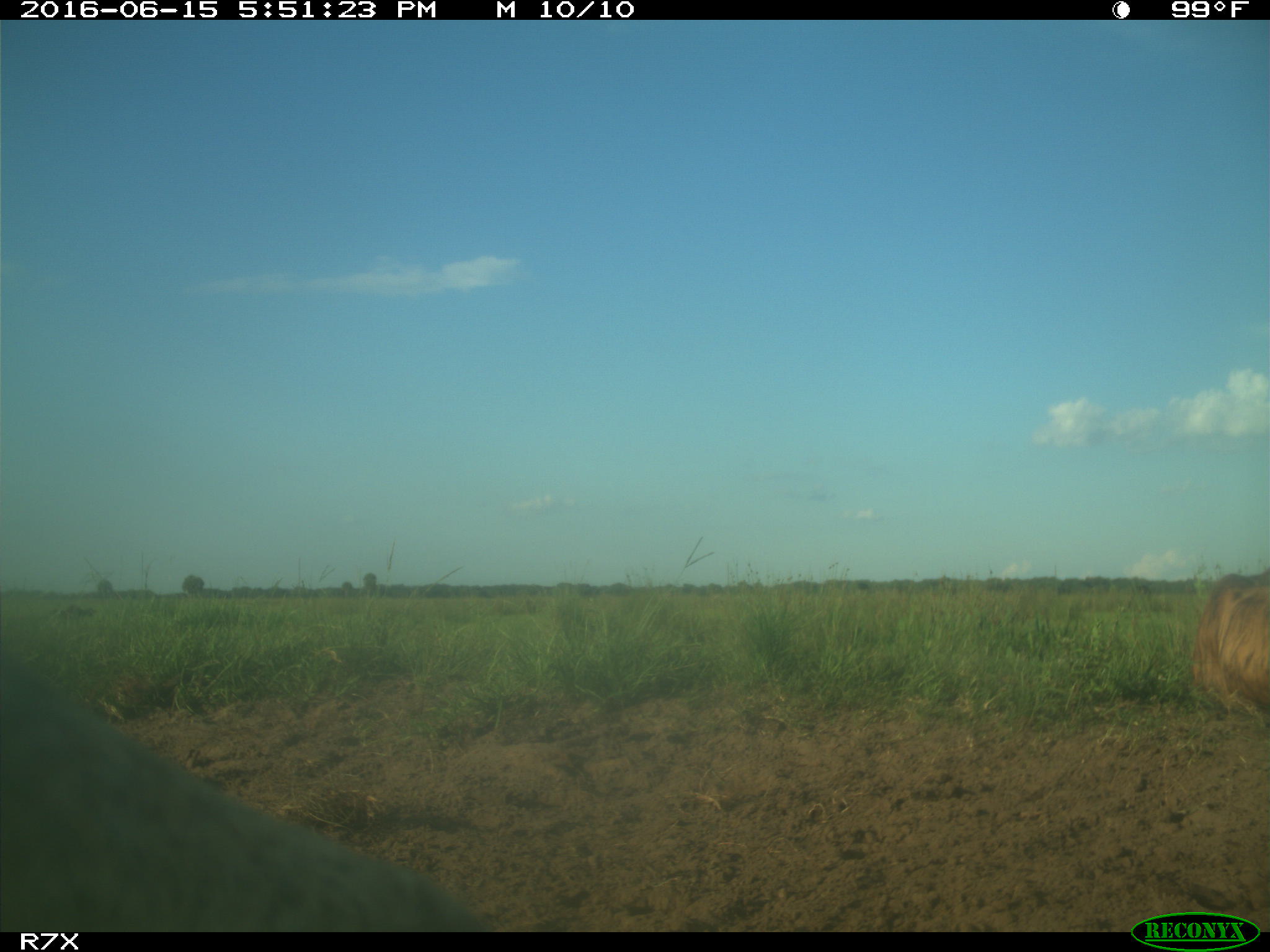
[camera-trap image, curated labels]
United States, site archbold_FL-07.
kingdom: Animalia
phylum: Chordata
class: Mammalia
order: Artiodactyla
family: Bovidae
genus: Bos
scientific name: Bos taurus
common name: domestic cow